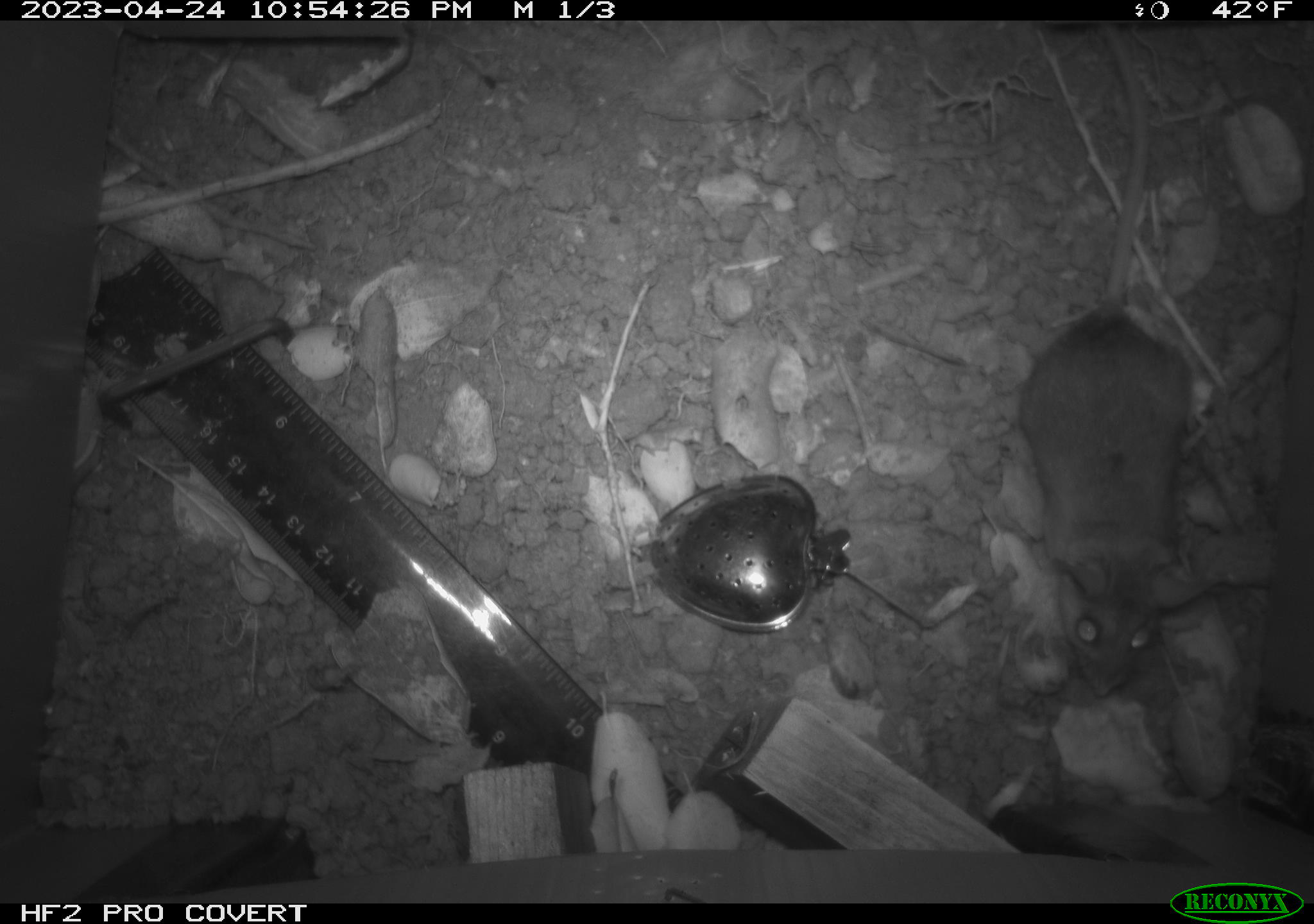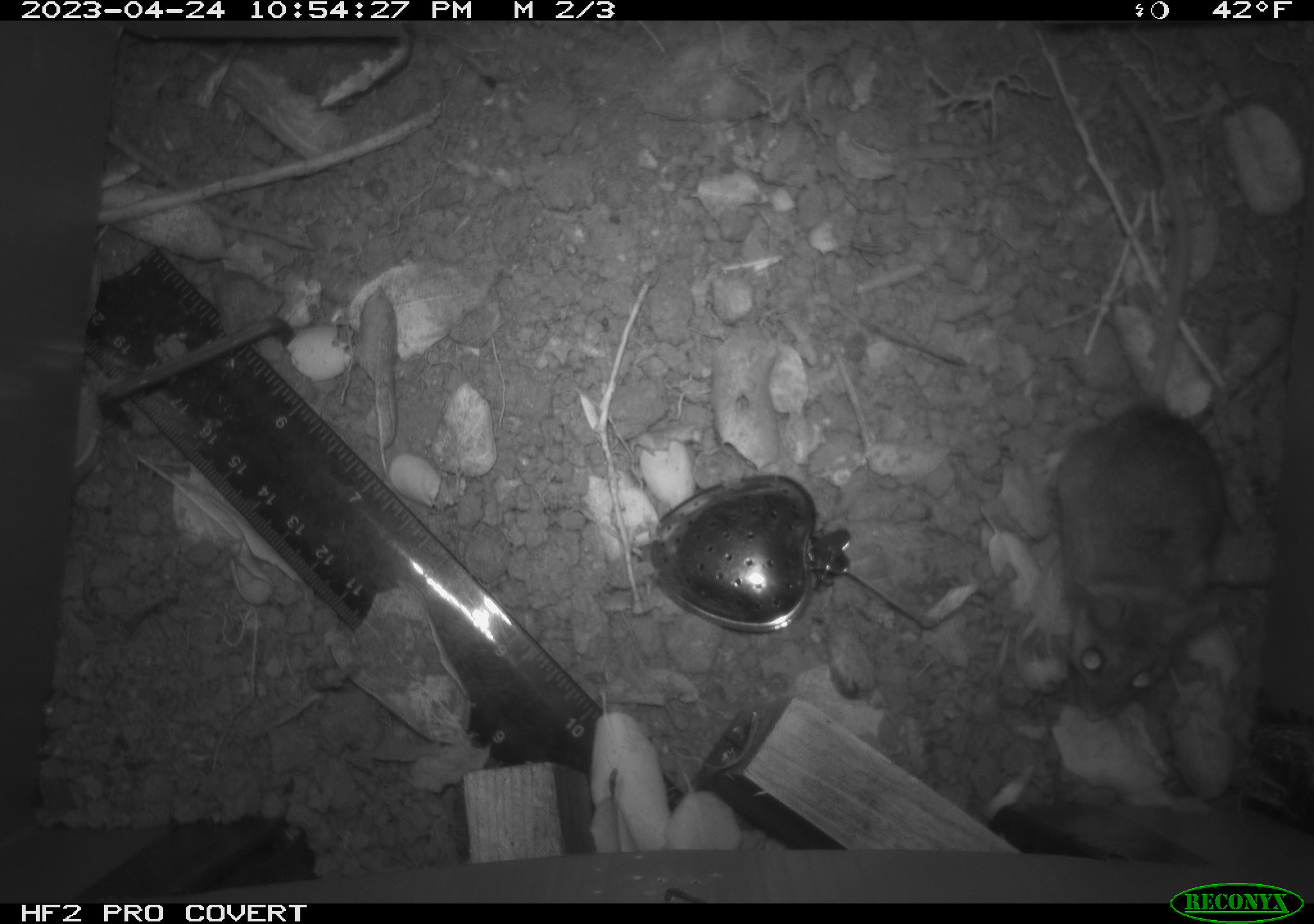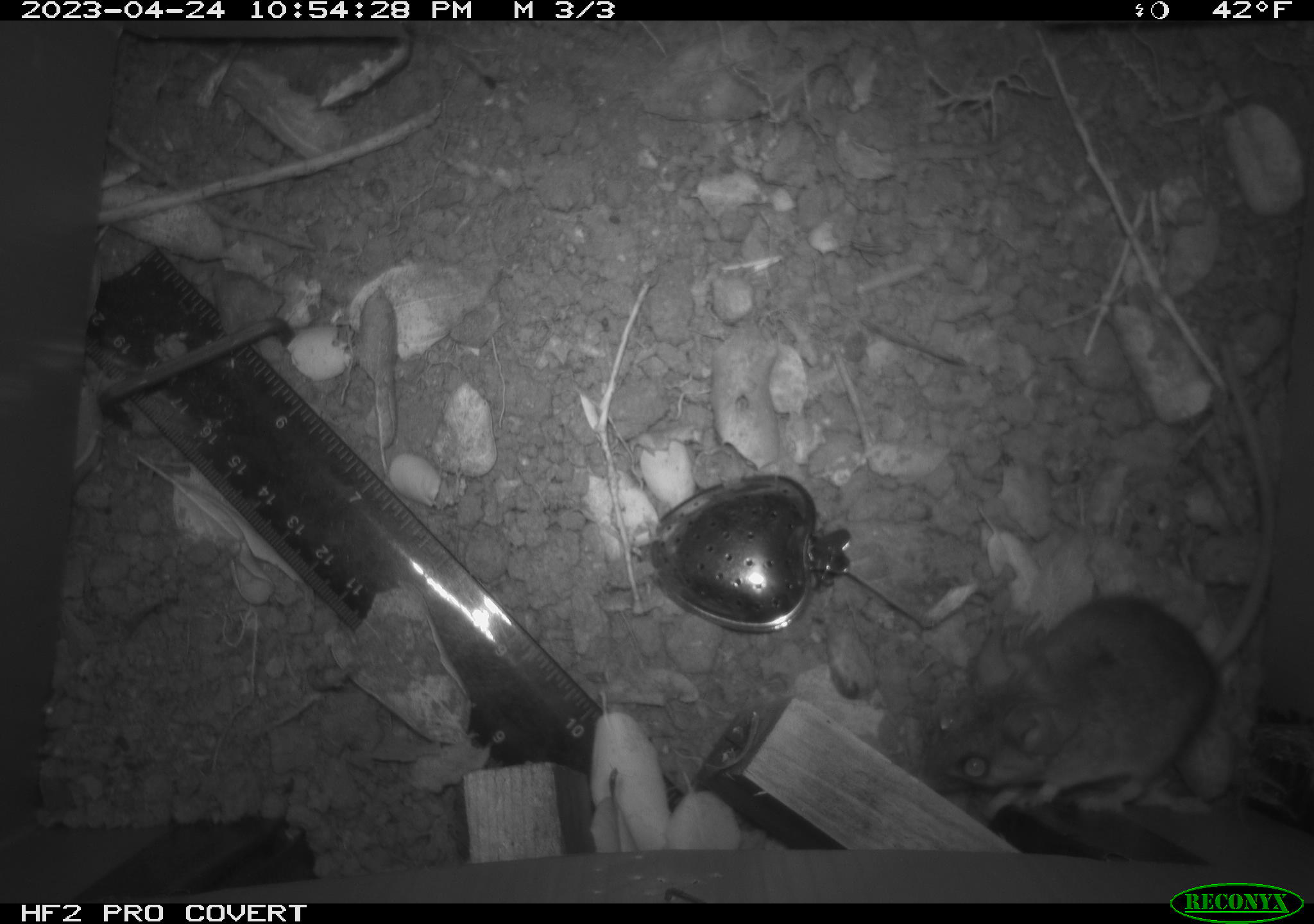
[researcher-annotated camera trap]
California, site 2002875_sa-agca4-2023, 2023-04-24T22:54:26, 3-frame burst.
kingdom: Animalia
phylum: Chordata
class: Mammalia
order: Rodentia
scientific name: Rodentia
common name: mouse species